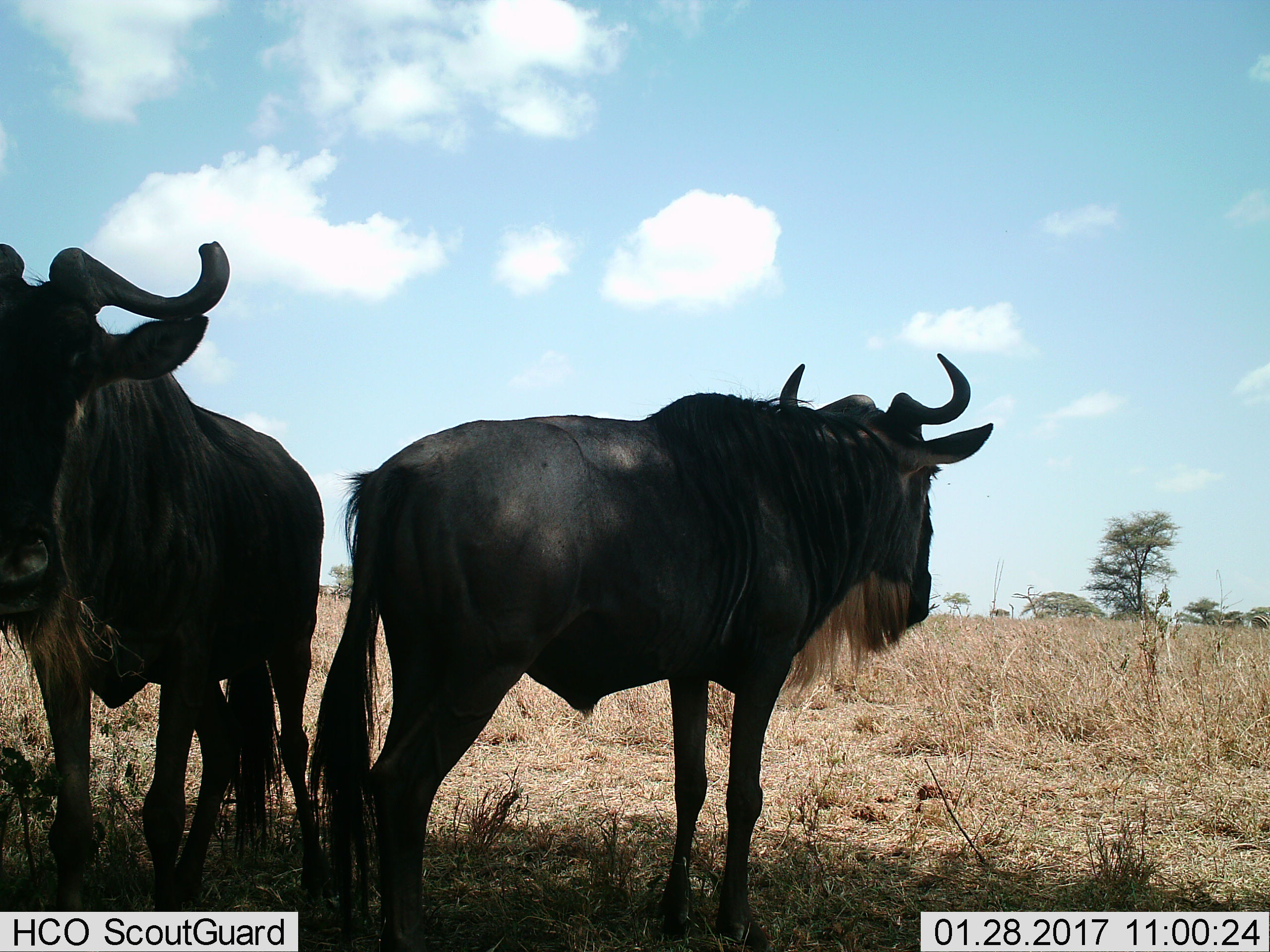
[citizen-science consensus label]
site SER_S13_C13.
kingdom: Animalia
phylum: Chordata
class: Mammalia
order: Artiodactyla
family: Bovidae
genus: Connochaetes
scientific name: Connochaetes taurinus taurinus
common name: blue wildebeest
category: wildebeestblue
Wildebeestblue (blue wildebeest) (Connochaetes taurinus taurinus), count 2. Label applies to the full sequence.